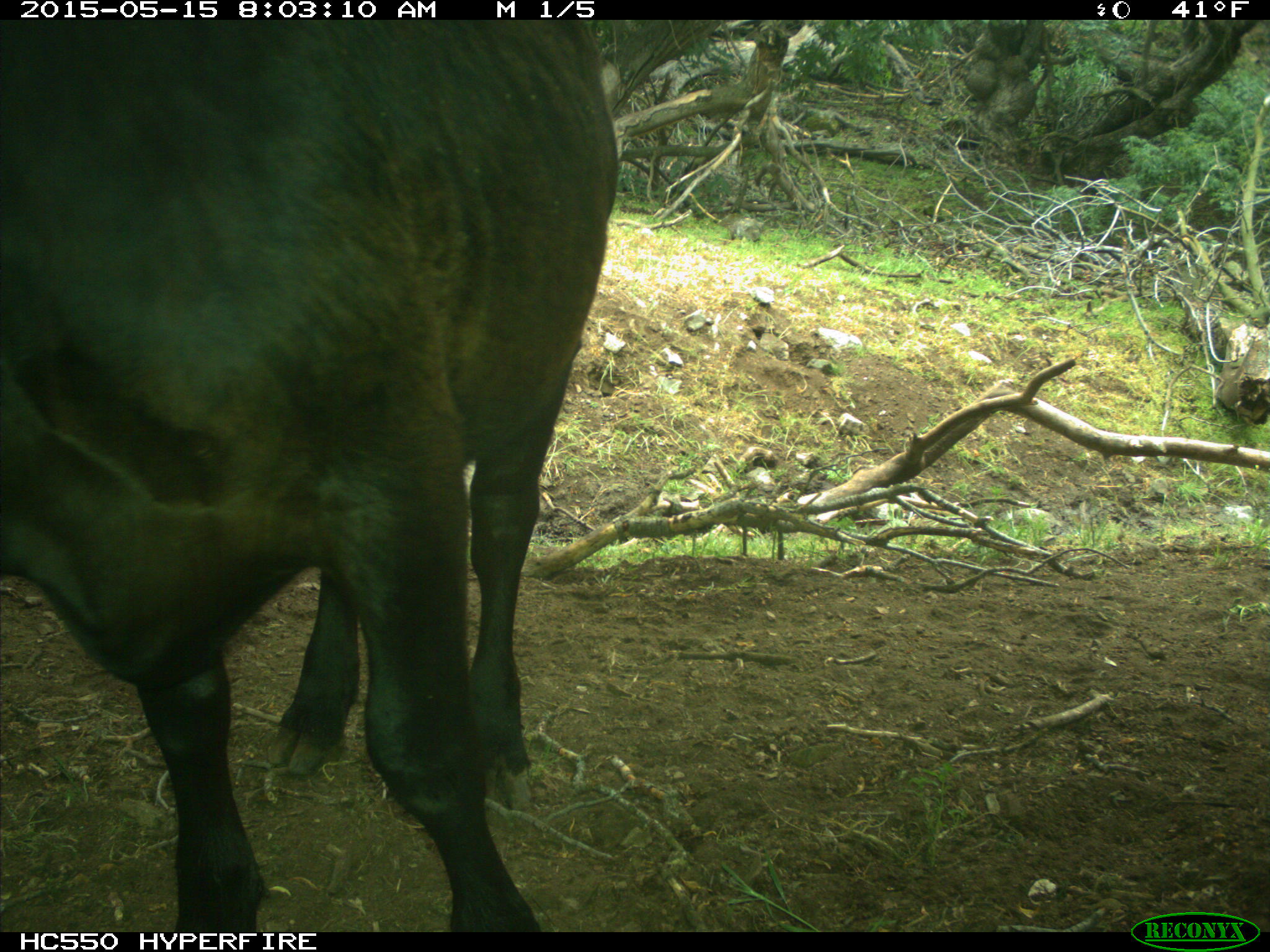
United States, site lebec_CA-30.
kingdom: Animalia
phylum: Chordata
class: Mammalia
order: Artiodactyla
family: Bovidae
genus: Bos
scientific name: Bos taurus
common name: domestic cow